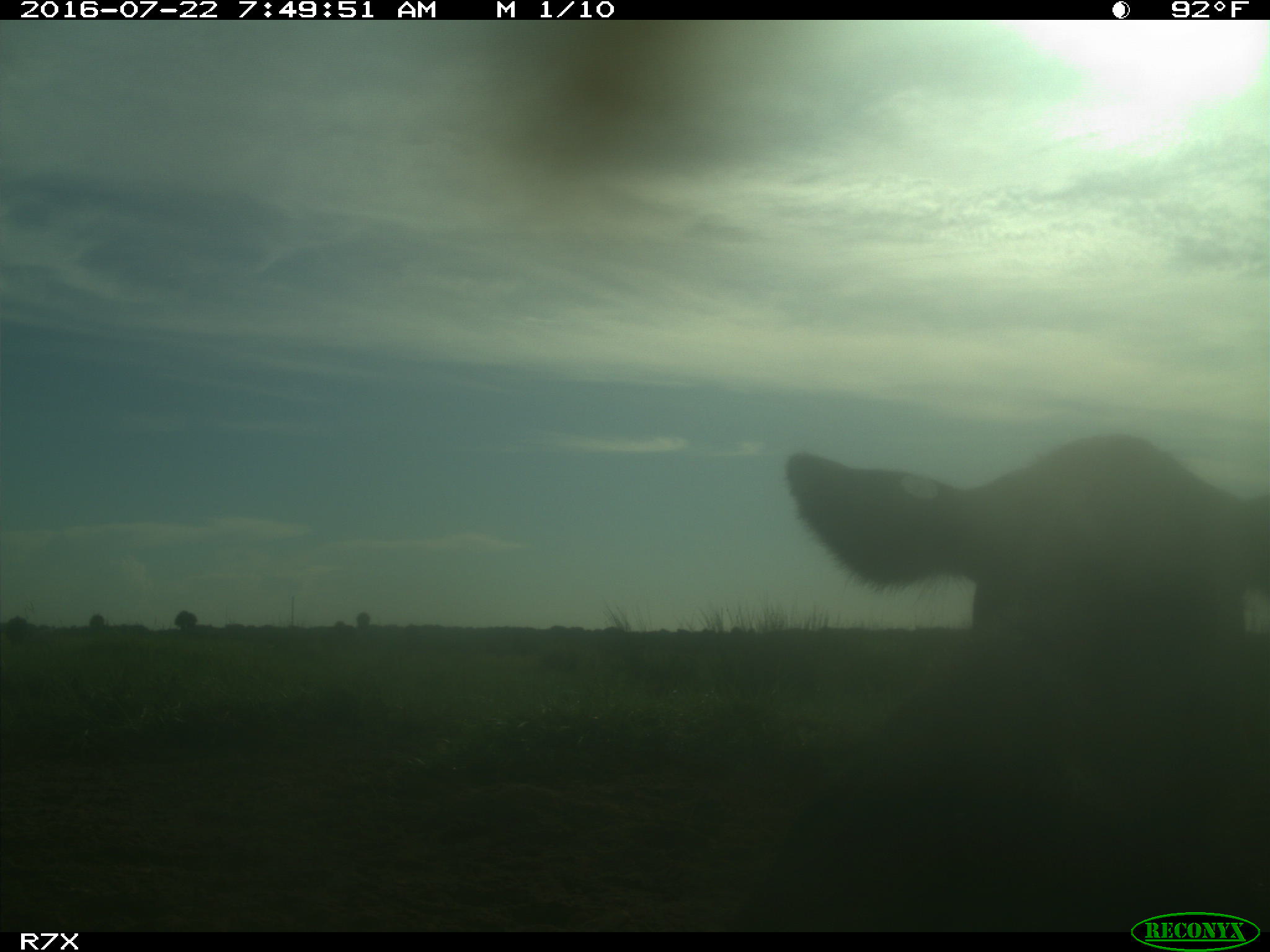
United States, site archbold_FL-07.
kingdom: Animalia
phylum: Chordata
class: Mammalia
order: Artiodactyla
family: Bovidae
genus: Bos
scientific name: Bos taurus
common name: domestic cow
Bos taurus (domestic cow).